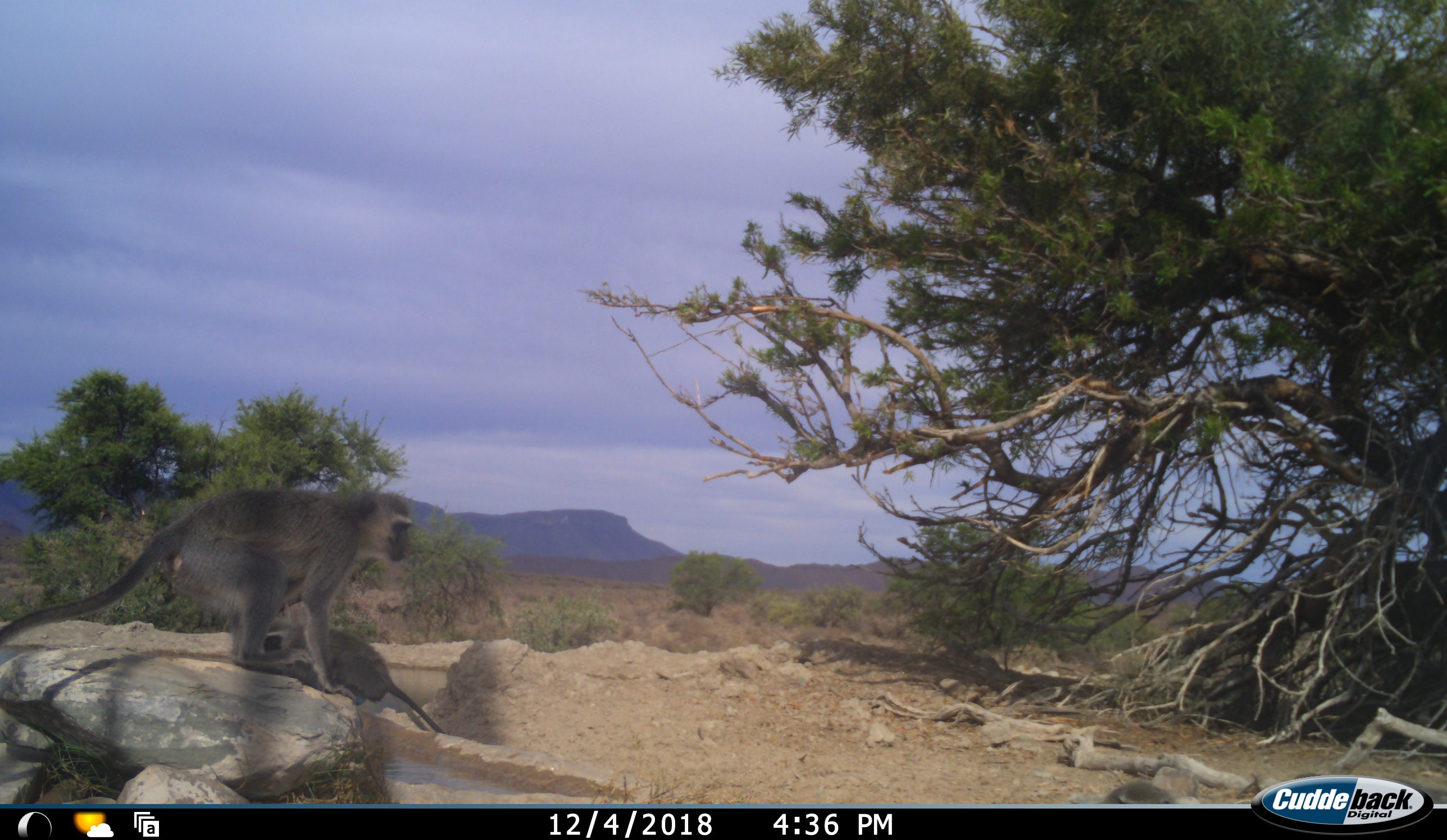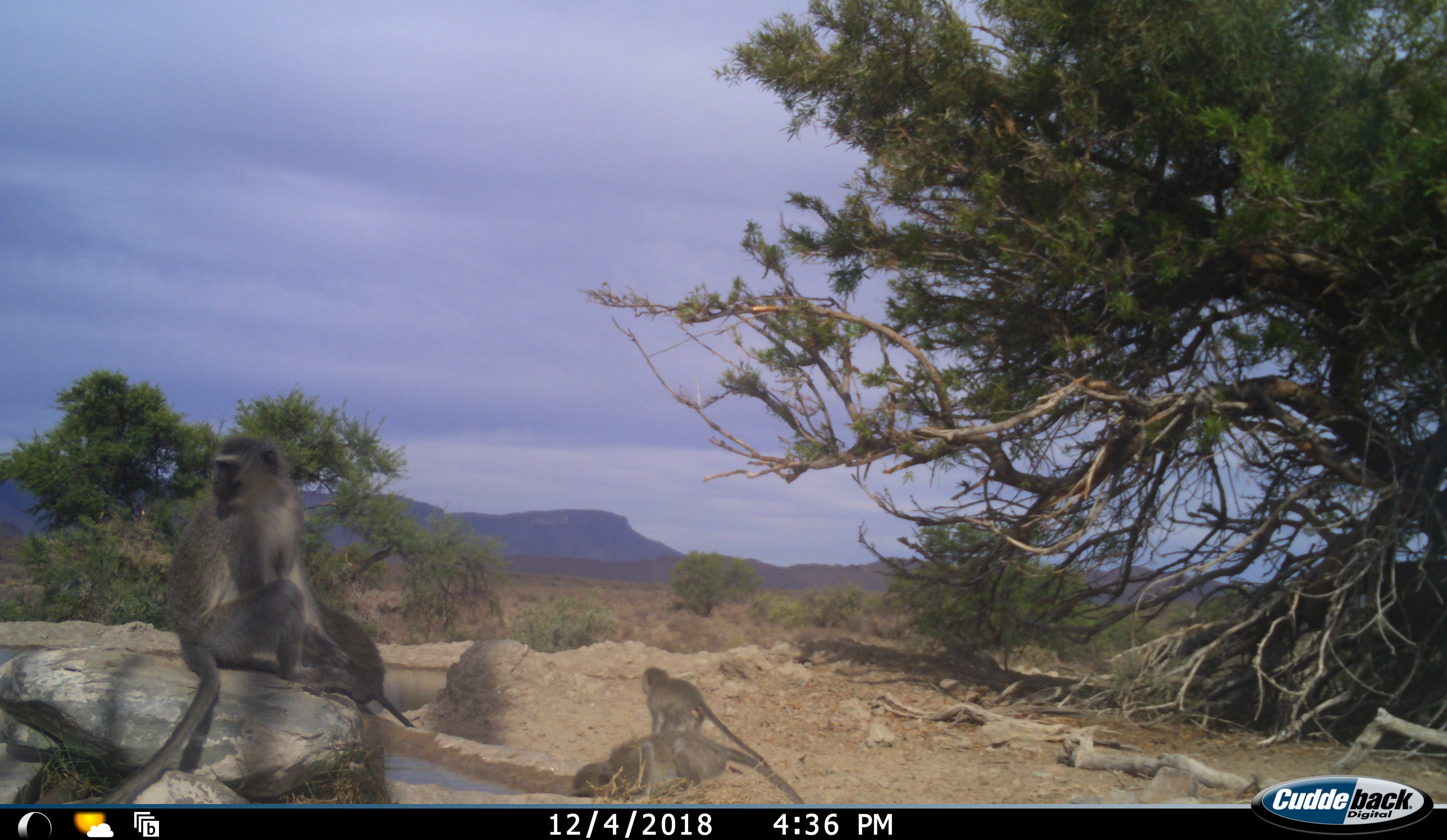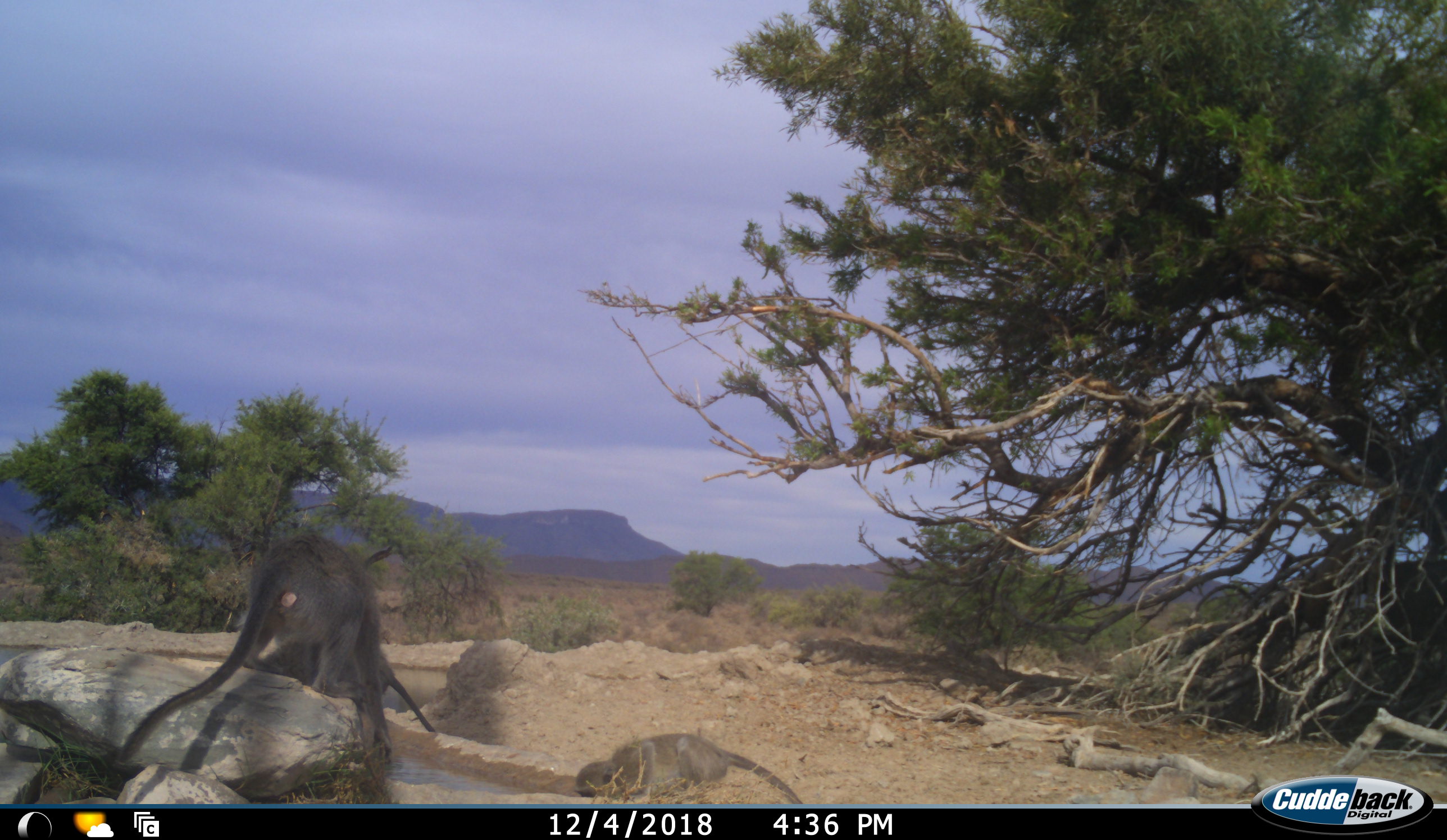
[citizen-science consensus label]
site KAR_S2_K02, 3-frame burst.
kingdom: Animalia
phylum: Chordata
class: Mammalia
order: Primates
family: Cercopithecidae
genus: Chlorocebus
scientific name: Chlorocebus pygerythrus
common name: vervet monkey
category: monkeyvervet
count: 4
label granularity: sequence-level